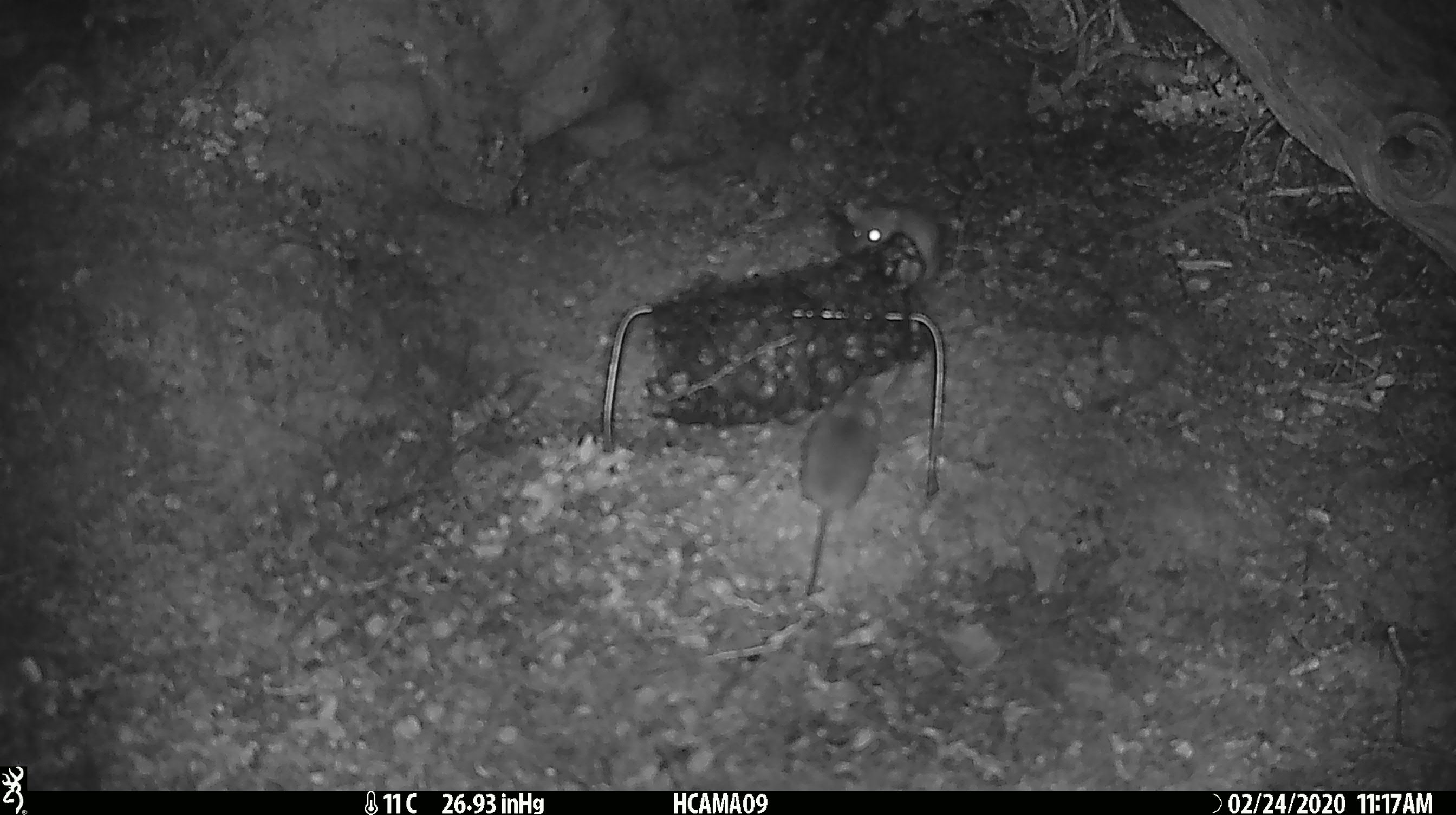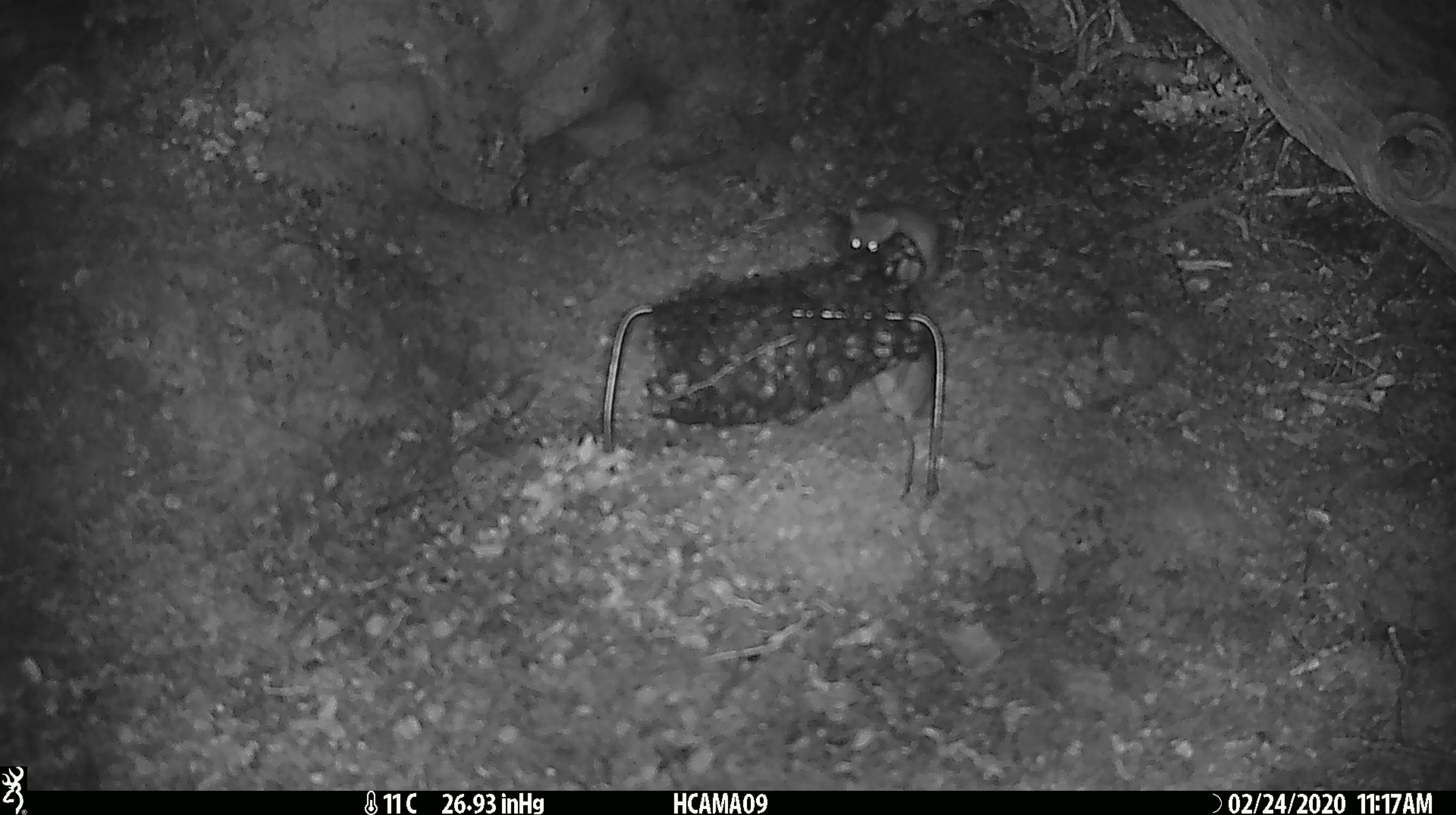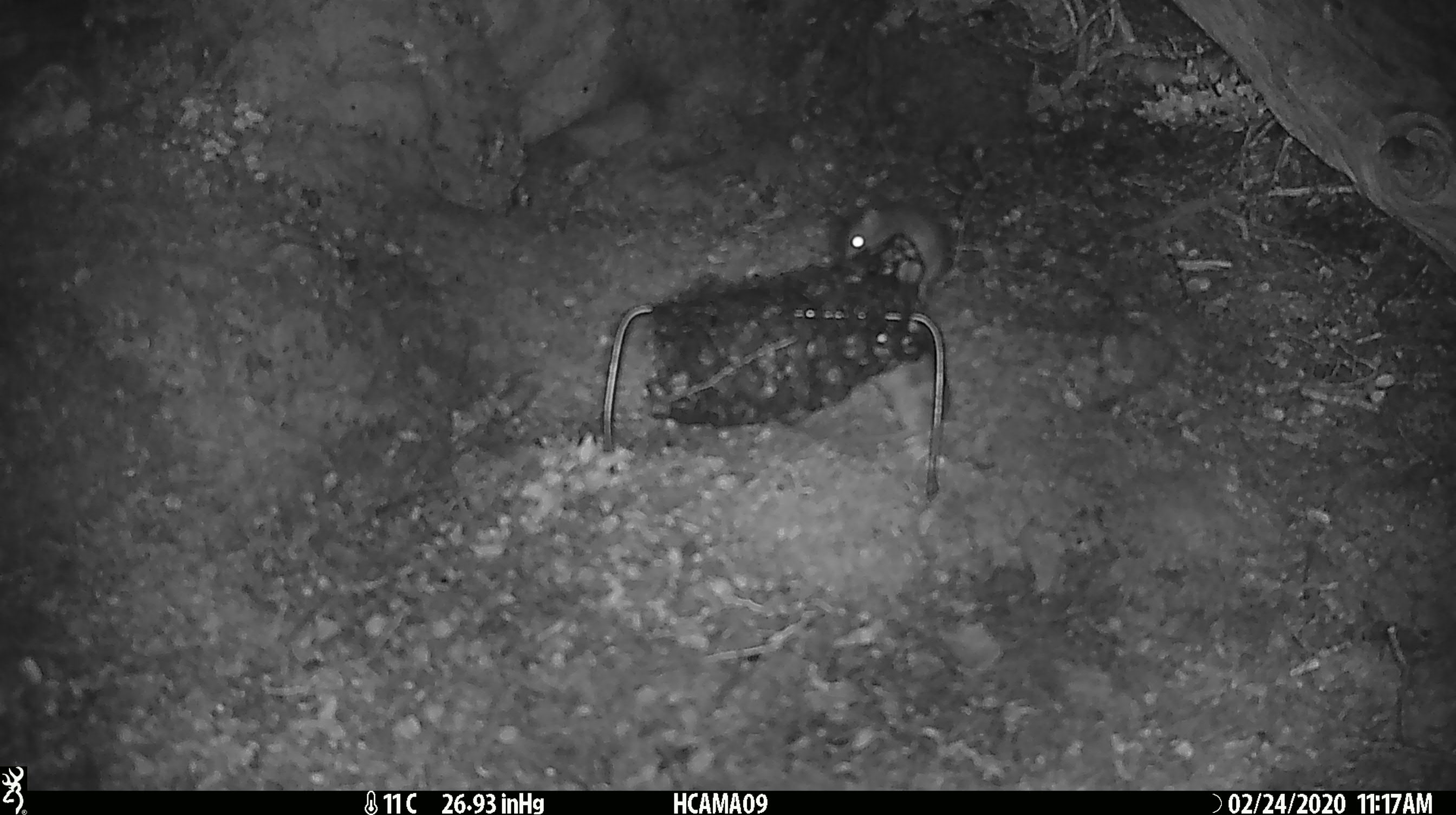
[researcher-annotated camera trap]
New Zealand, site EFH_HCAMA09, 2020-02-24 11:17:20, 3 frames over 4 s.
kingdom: Animalia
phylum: Chordata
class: Mammalia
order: Rodentia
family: Muridae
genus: Mus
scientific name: Mus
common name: mouse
Mouse (Mus).